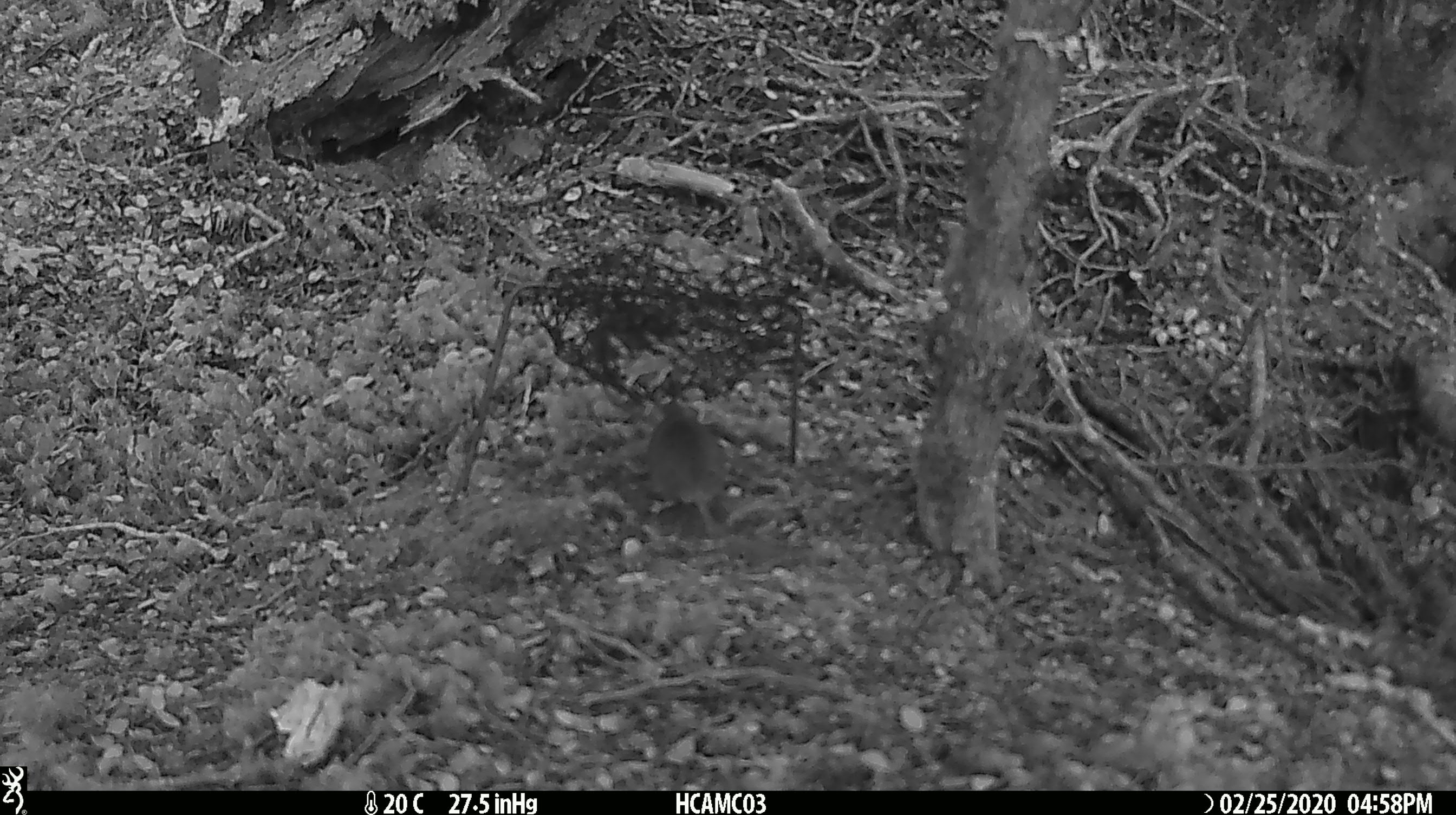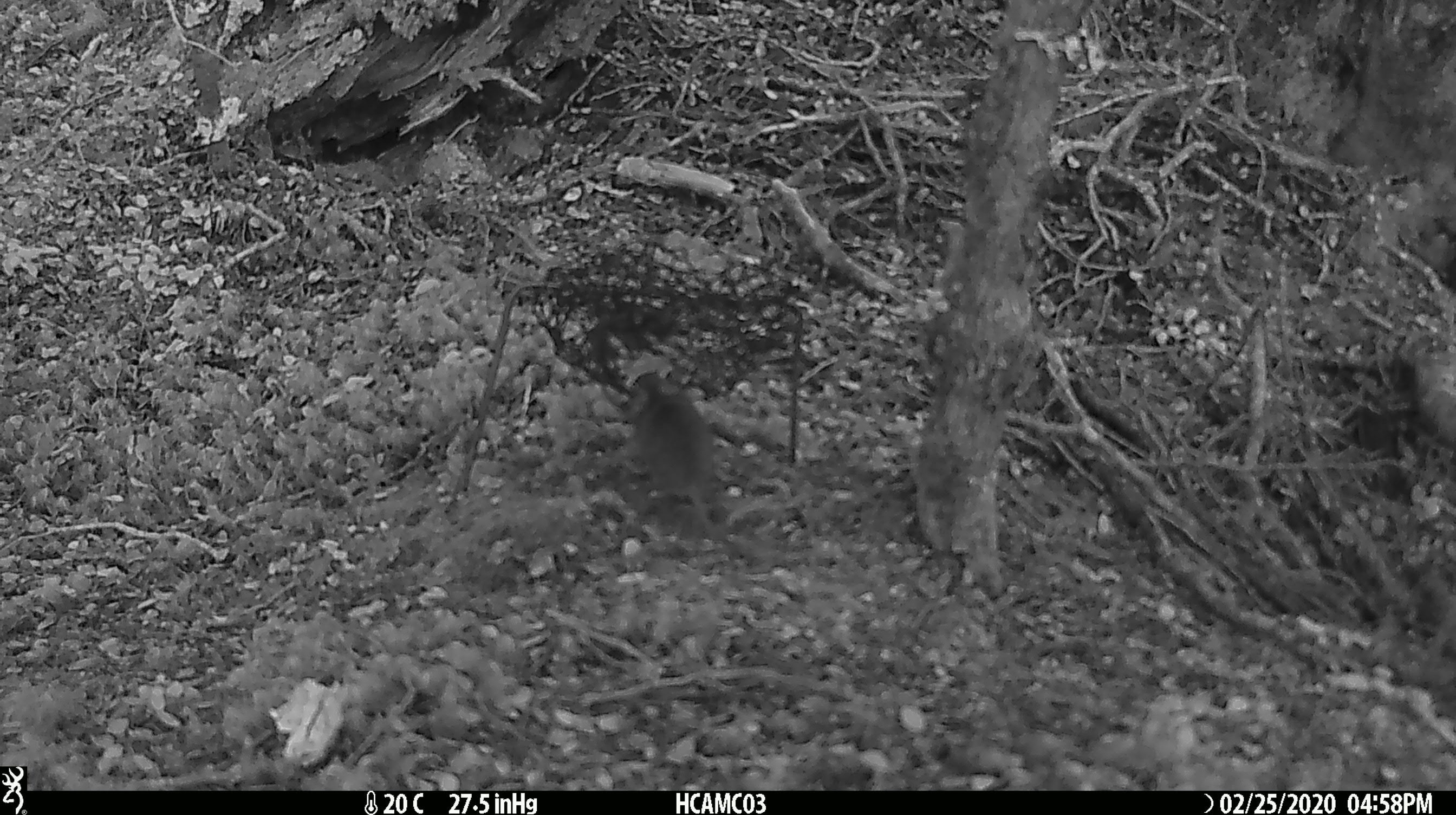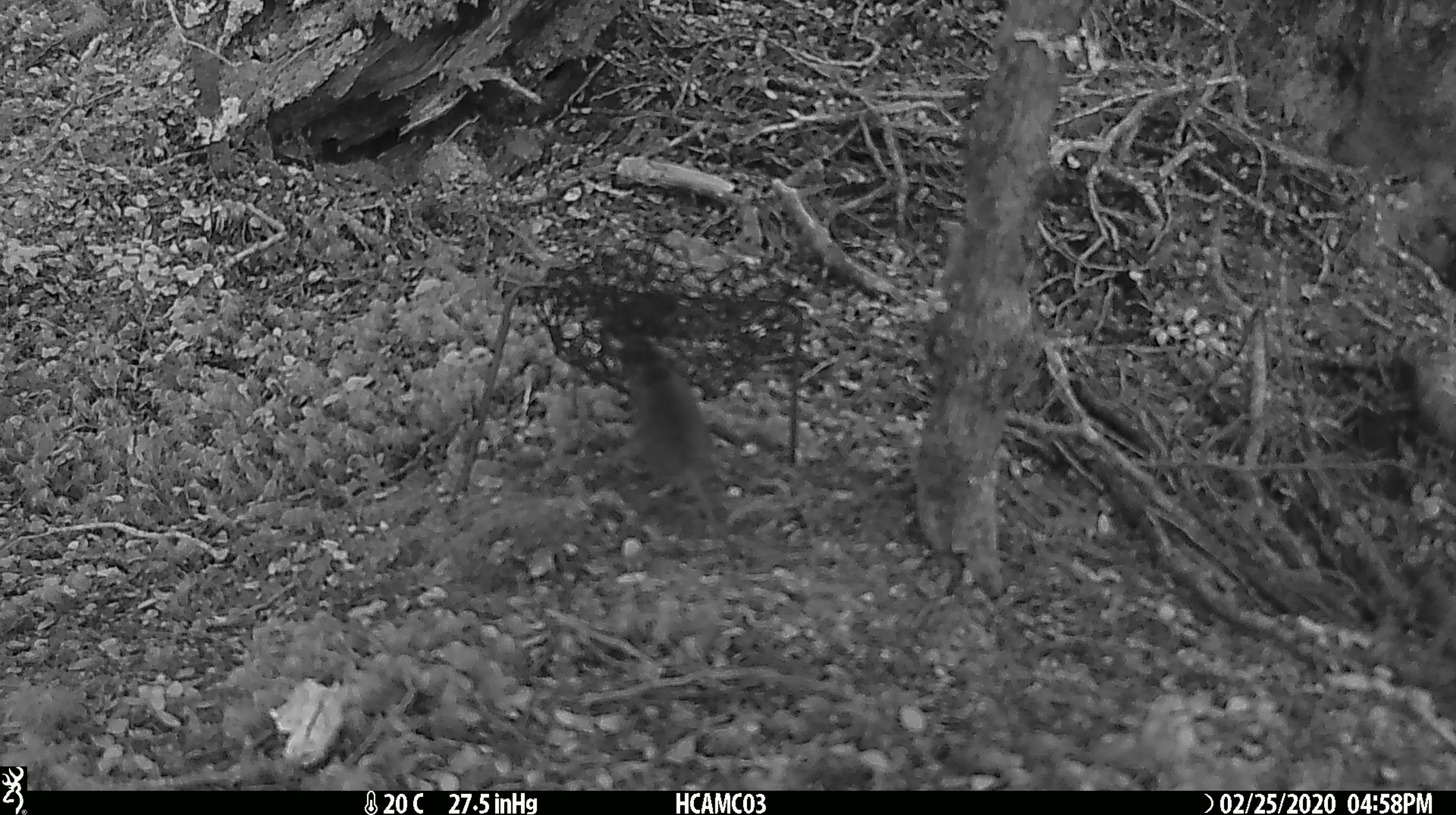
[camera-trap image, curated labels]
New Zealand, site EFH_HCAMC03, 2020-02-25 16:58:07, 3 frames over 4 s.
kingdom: Animalia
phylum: Chordata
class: Mammalia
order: Rodentia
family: Muridae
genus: Mus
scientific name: Mus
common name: mouse